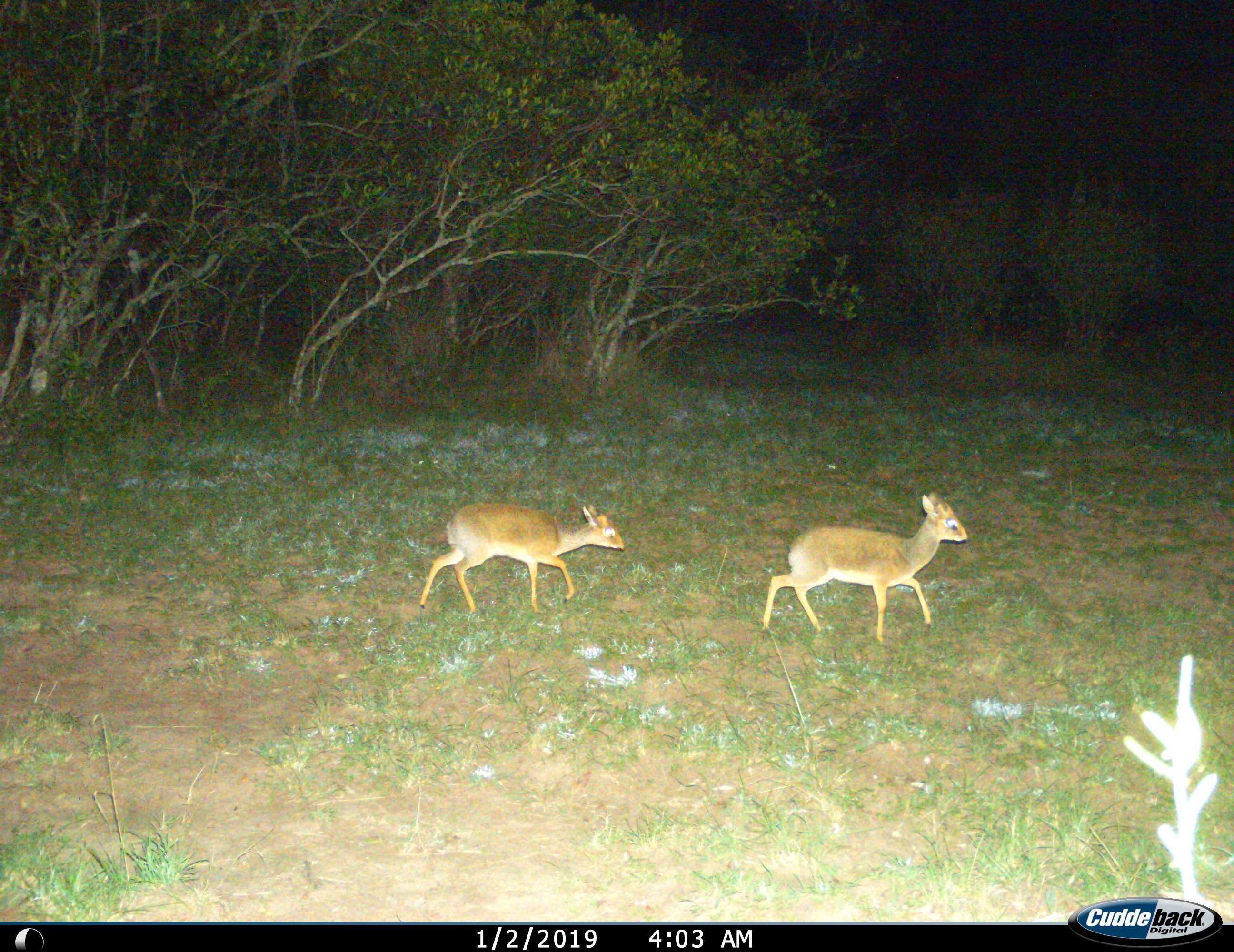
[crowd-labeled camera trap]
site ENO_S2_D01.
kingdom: Animalia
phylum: Chordata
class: Mammalia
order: Artiodactyla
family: Bovidae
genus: Madoqua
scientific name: Madoqua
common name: dik-dik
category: dikdik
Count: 2.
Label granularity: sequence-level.